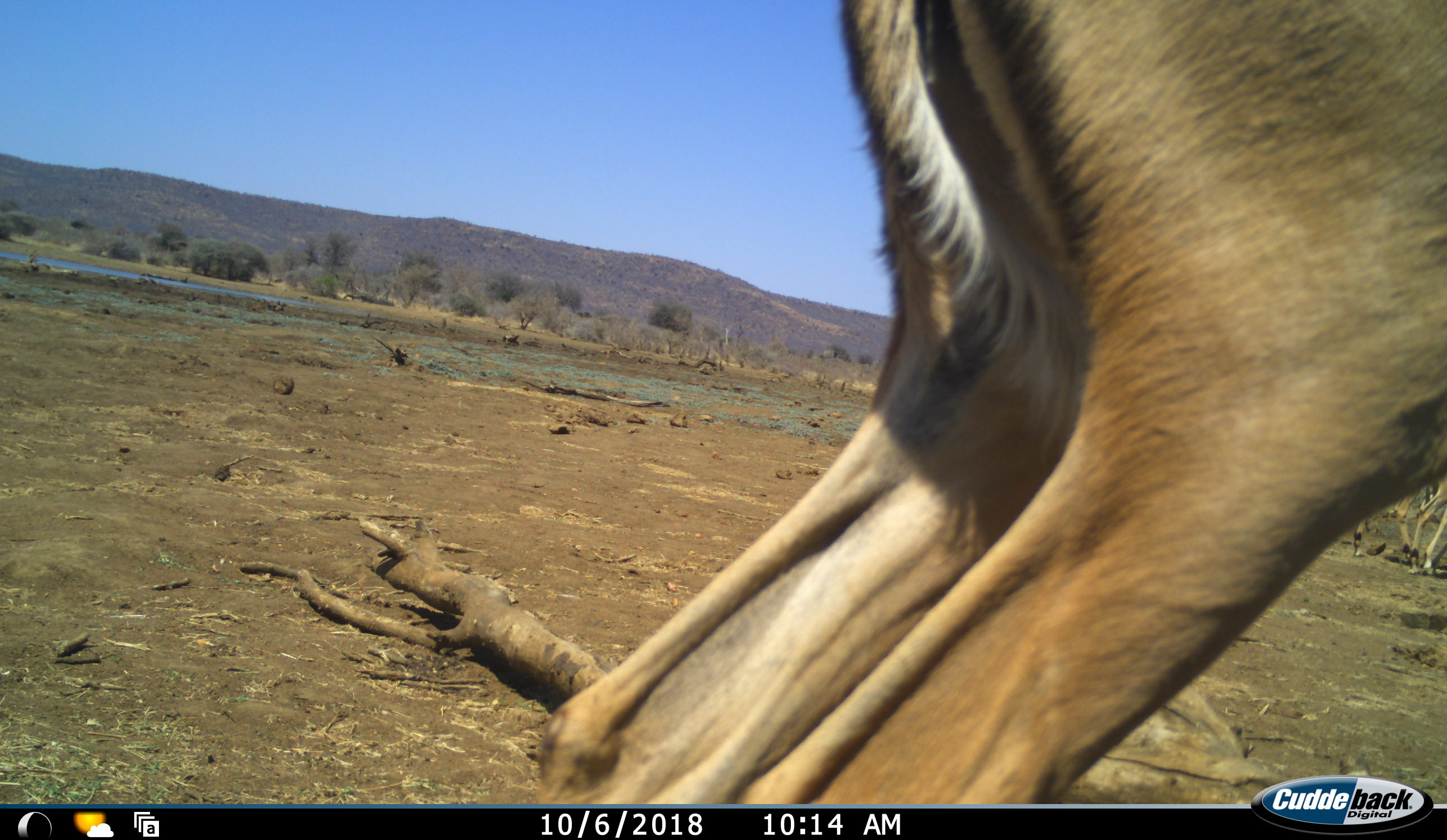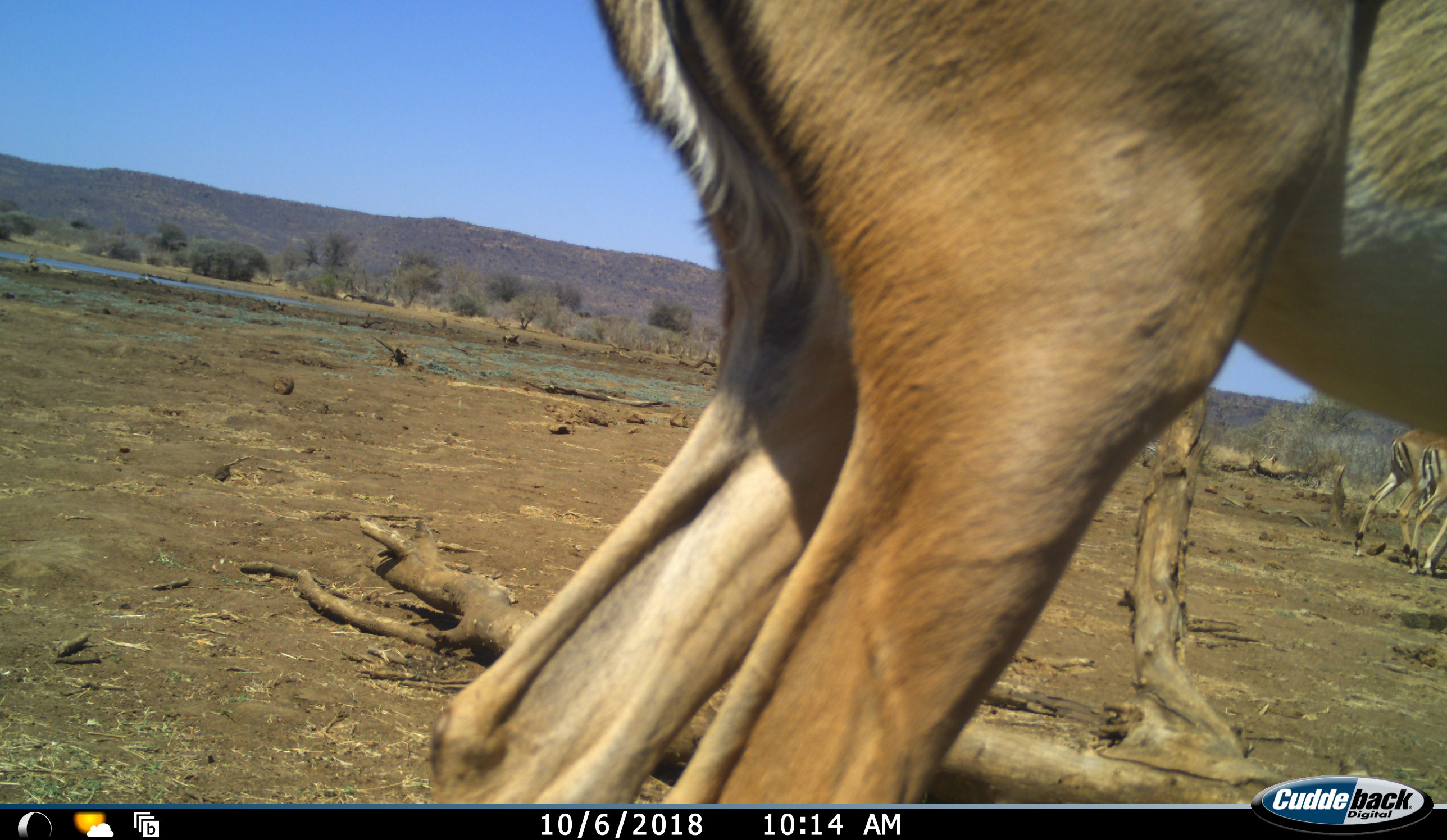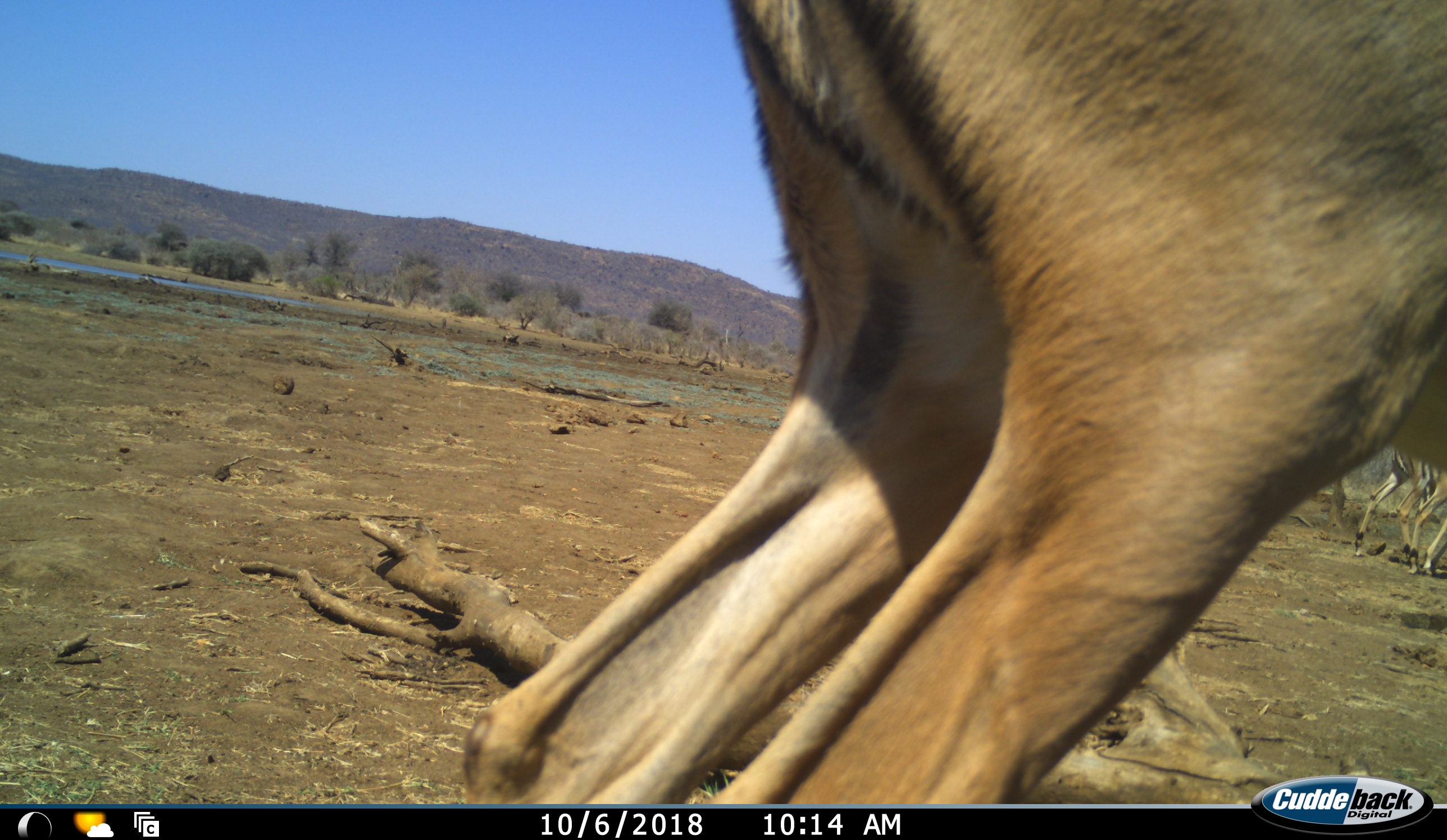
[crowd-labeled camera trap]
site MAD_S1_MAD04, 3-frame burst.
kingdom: Animalia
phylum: Chordata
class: Mammalia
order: Artiodactyla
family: Bovidae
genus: Aepyceros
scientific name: Aepyceros melampus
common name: impala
Impala (Aepyceros melampus), count 3. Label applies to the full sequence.